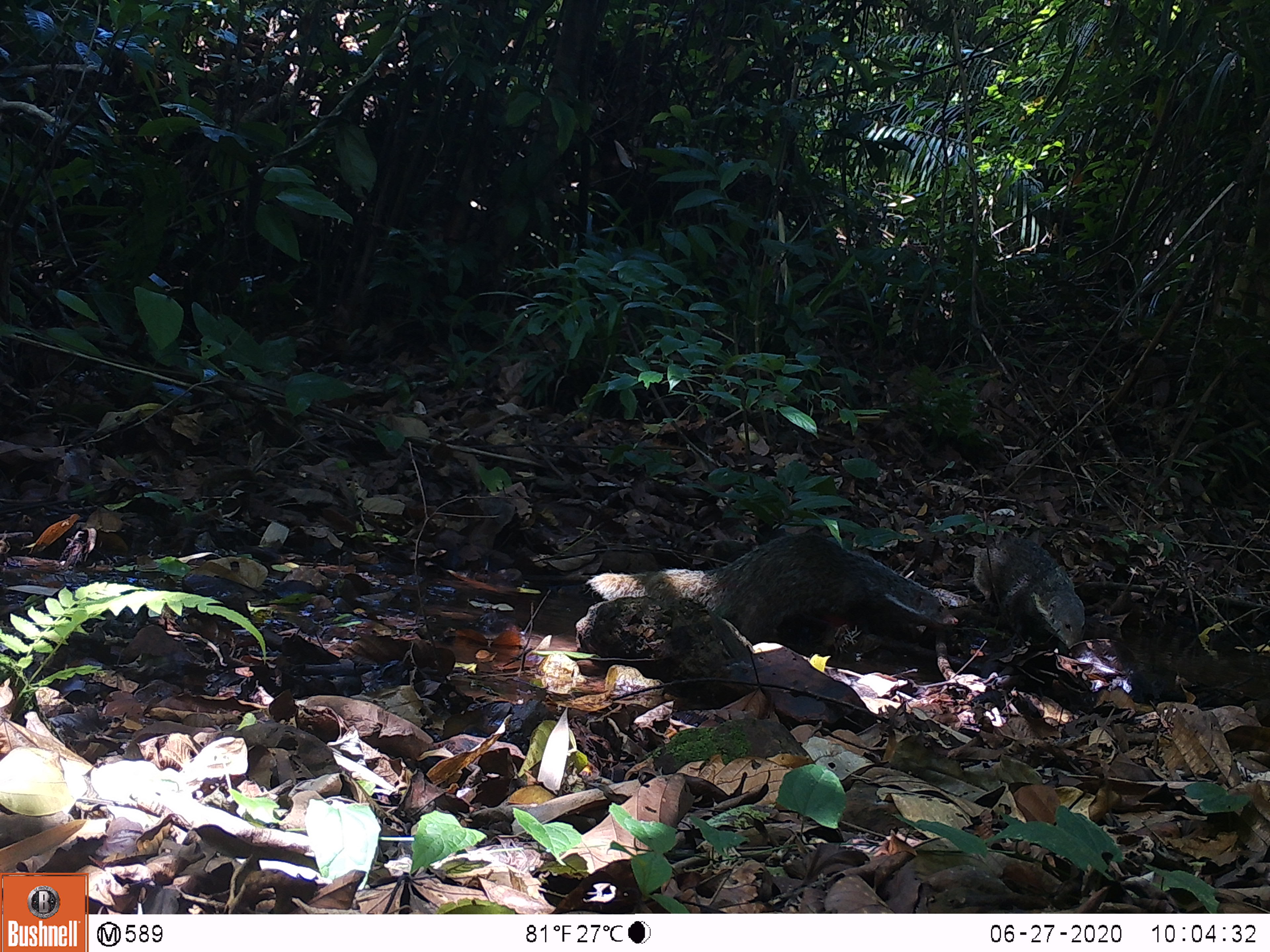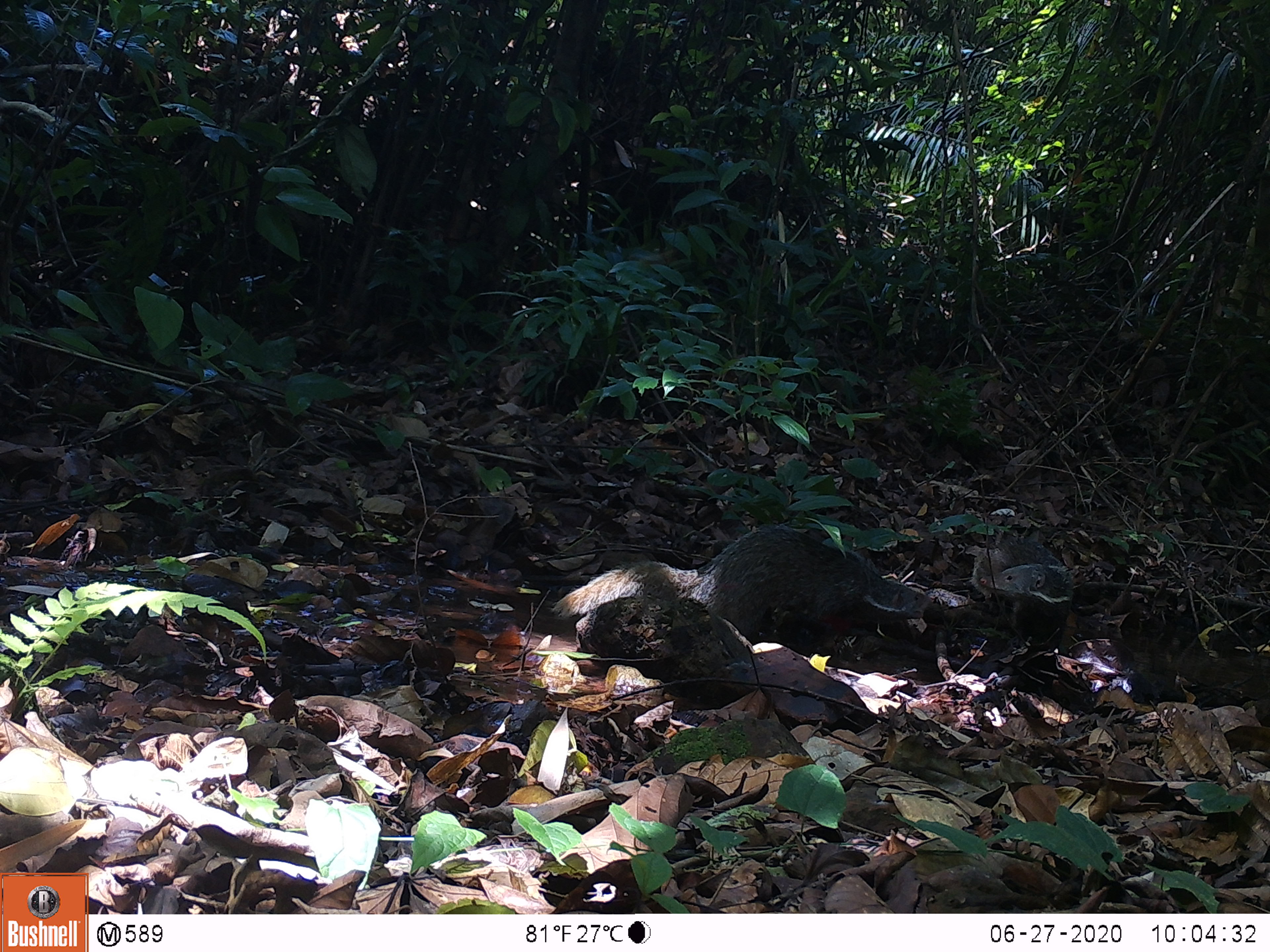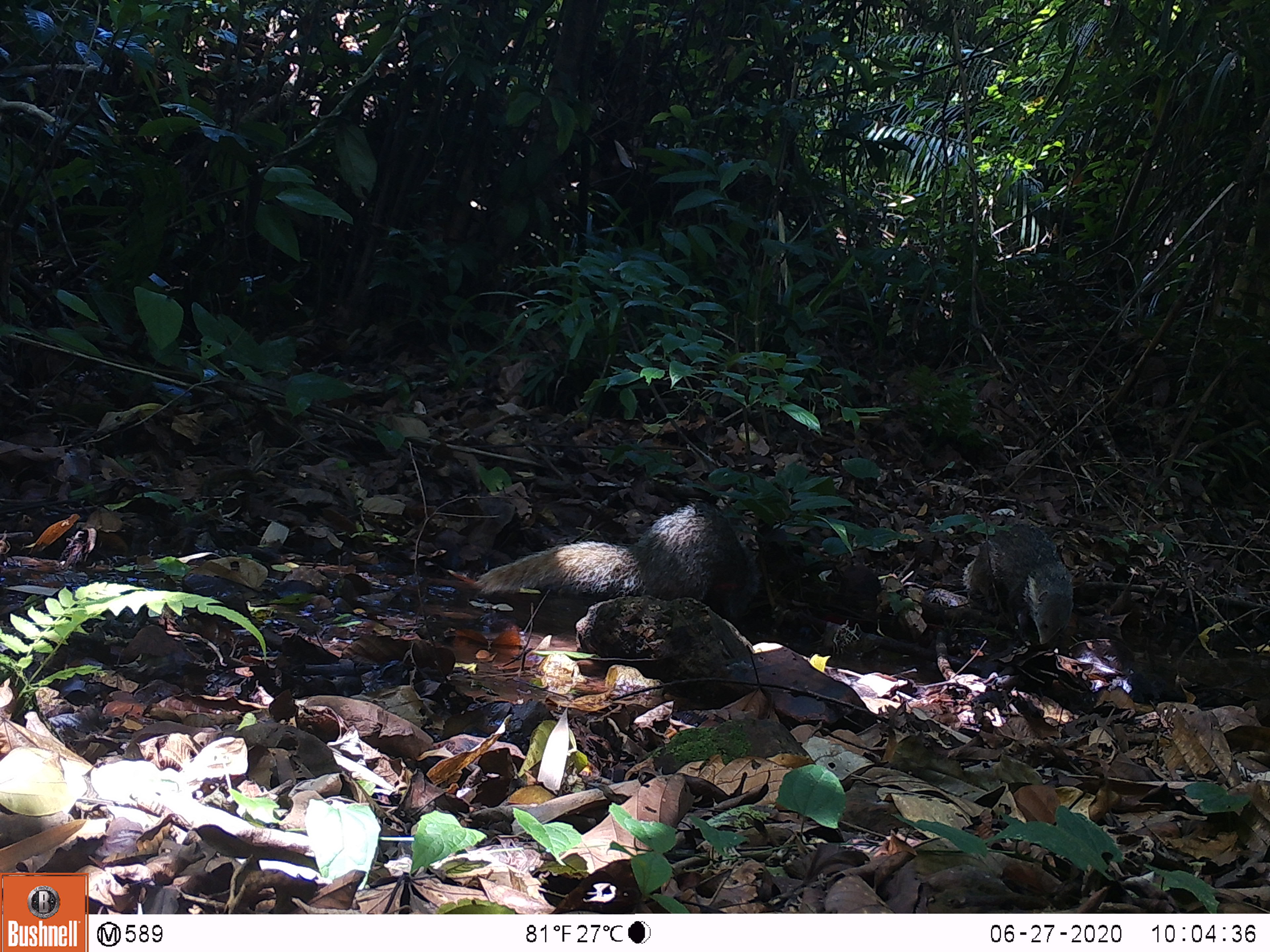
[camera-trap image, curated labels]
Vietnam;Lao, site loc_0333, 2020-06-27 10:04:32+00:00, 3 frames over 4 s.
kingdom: Animalia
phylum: Chordata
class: Mammalia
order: Carnivora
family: Herpestidae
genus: Urva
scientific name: Urva urva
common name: crab-eating mongoose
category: crab eating mongoose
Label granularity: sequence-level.